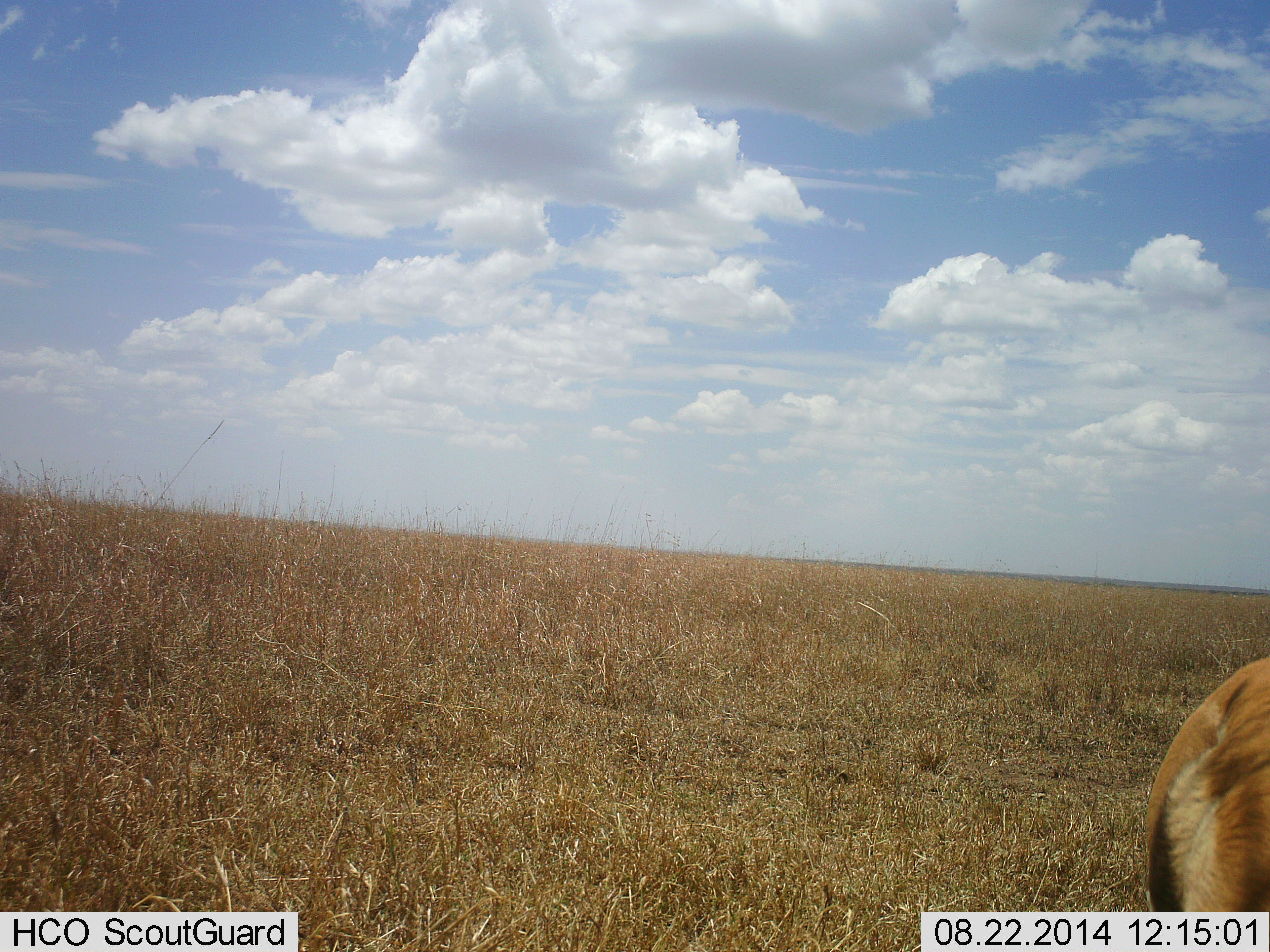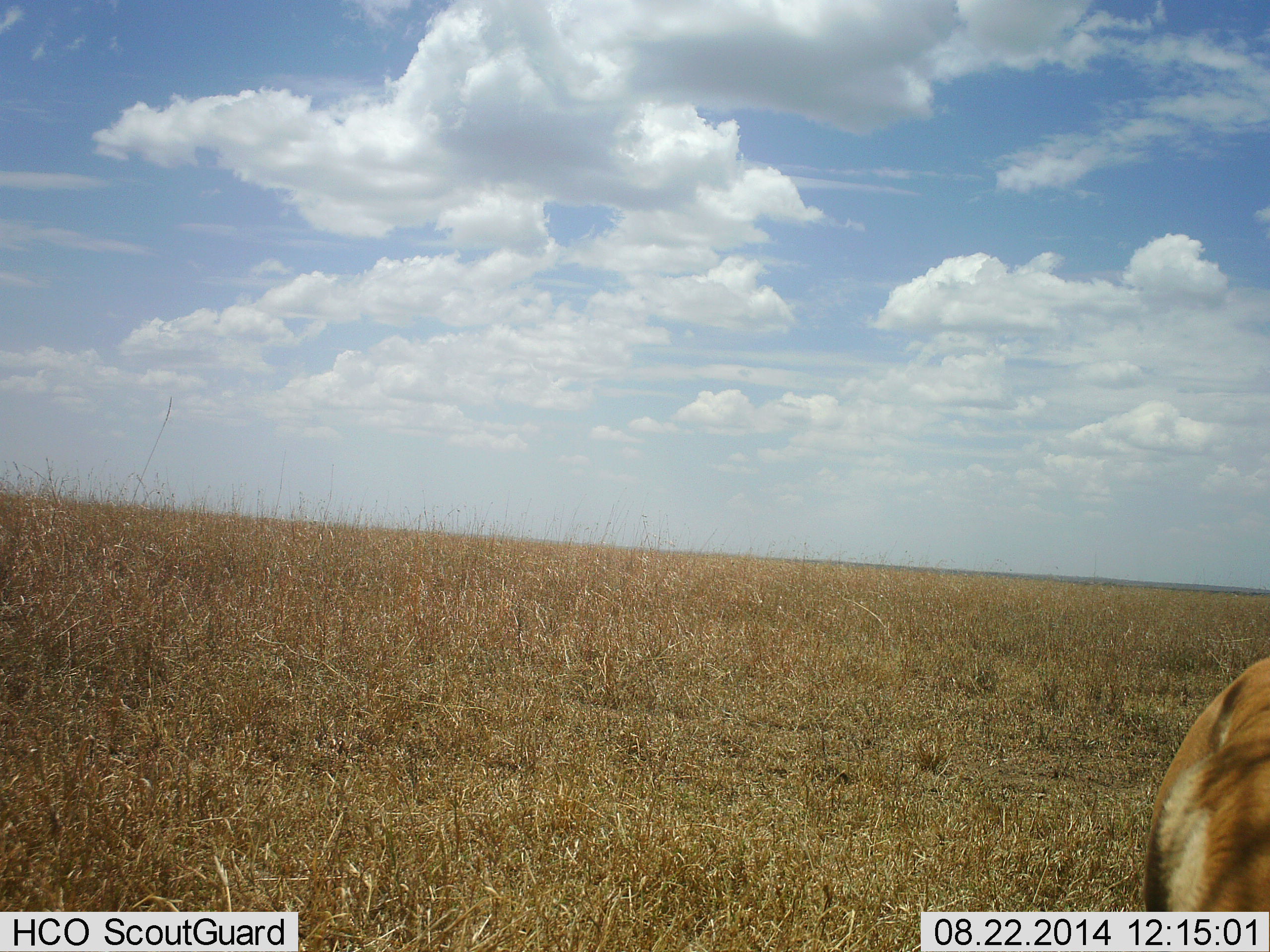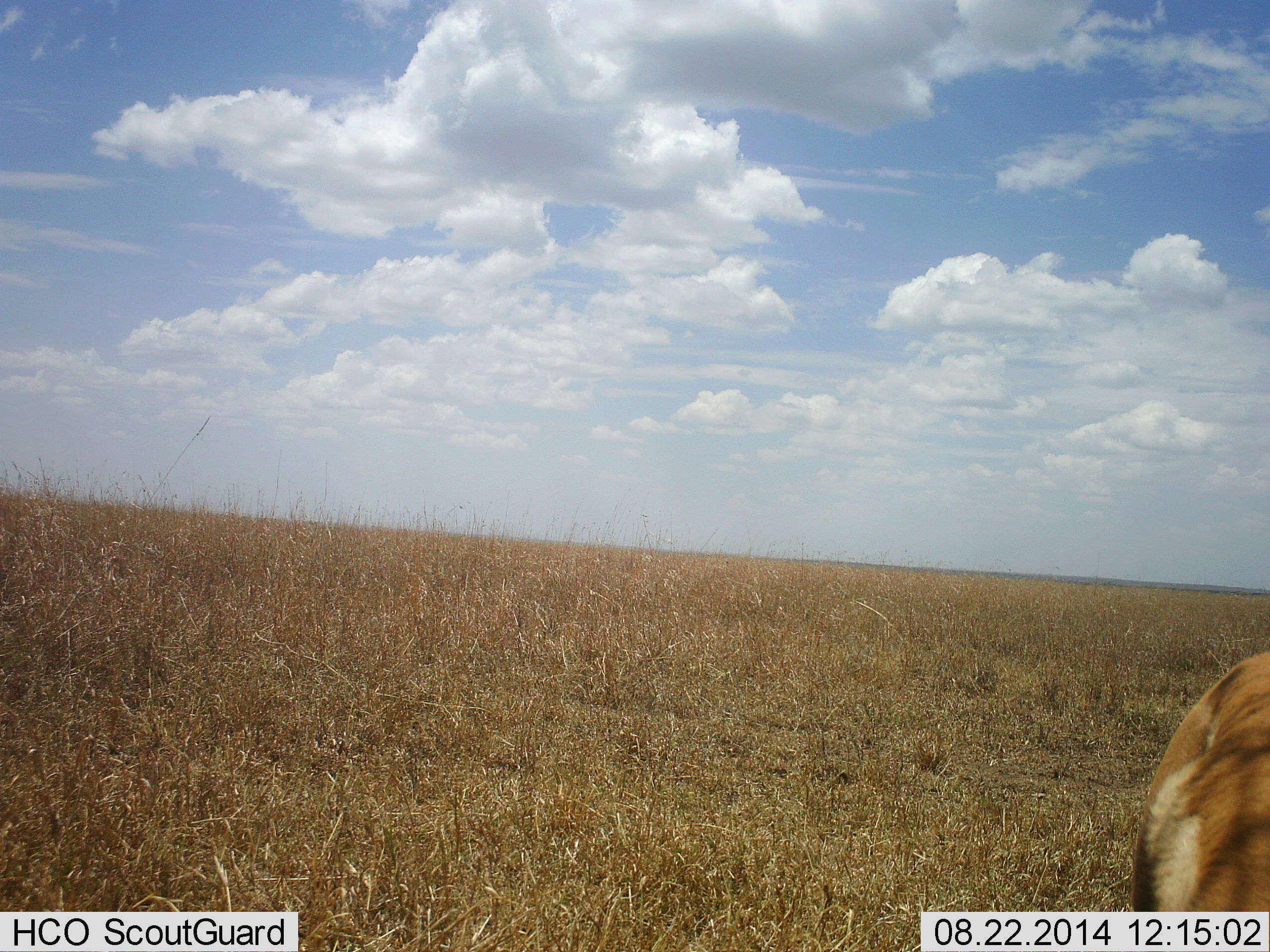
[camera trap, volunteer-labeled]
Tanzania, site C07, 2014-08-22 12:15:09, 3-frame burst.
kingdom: Animalia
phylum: Chordata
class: Mammalia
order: Artiodactyla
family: Bovidae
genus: Eudorcas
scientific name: Eudorcas thomsonii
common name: thomson's gazelle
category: gazellethomsons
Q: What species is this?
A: Gazellethomsons (thomson's gazelle) (Eudorcas thomsonii).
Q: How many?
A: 1.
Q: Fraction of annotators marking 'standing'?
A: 70%.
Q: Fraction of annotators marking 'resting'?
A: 0%.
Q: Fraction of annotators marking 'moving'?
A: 0%.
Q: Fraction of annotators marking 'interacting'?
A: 0%.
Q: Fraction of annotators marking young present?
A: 0%.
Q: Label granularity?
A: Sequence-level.